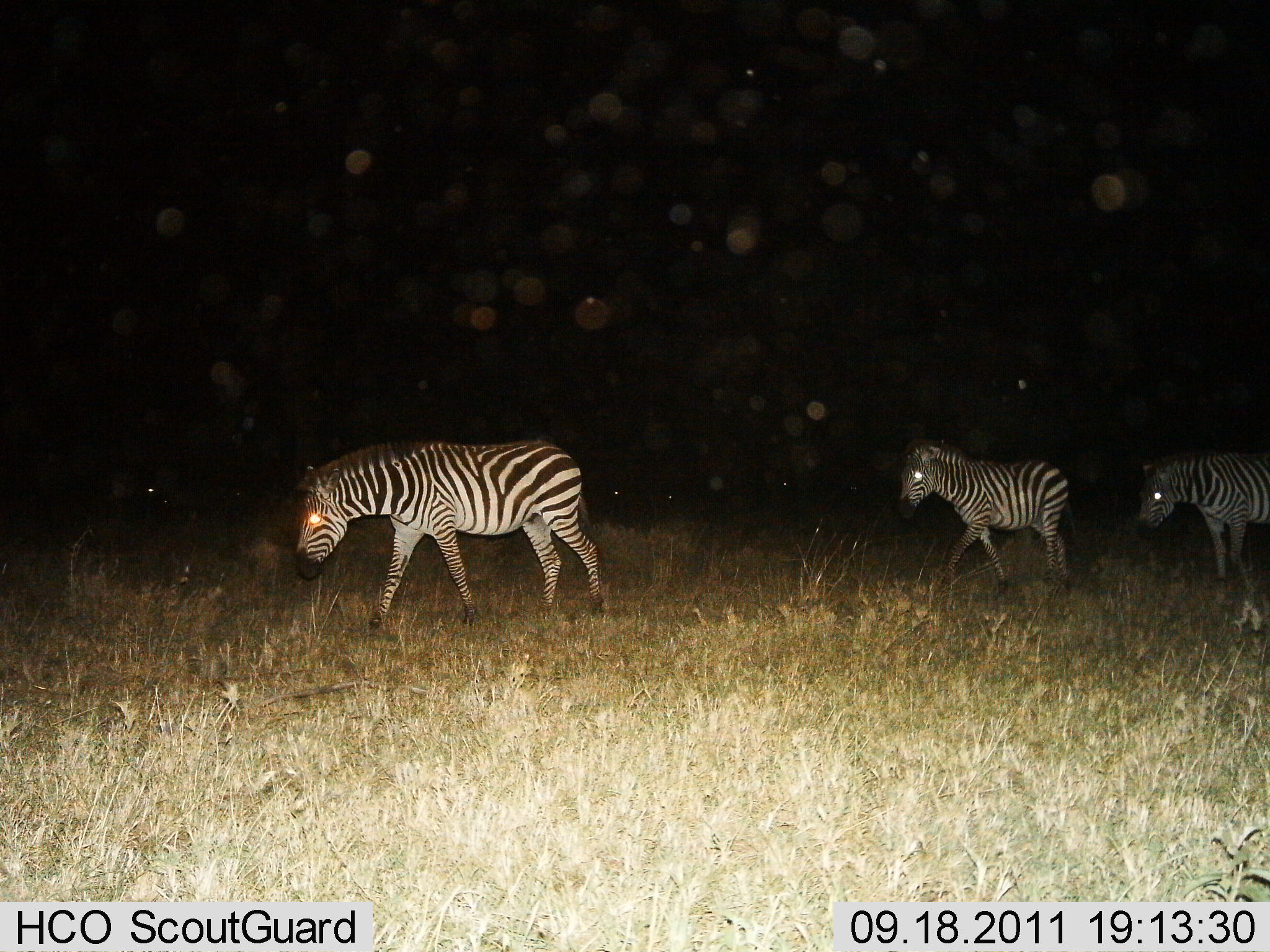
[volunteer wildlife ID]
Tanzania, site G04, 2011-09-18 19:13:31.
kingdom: Animalia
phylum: Chordata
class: Mammalia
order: Perissodactyla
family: Equidae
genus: Equus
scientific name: Equus quagga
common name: plains zebra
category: zebra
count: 3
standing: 0%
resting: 0%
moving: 94%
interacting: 0%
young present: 0%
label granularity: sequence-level